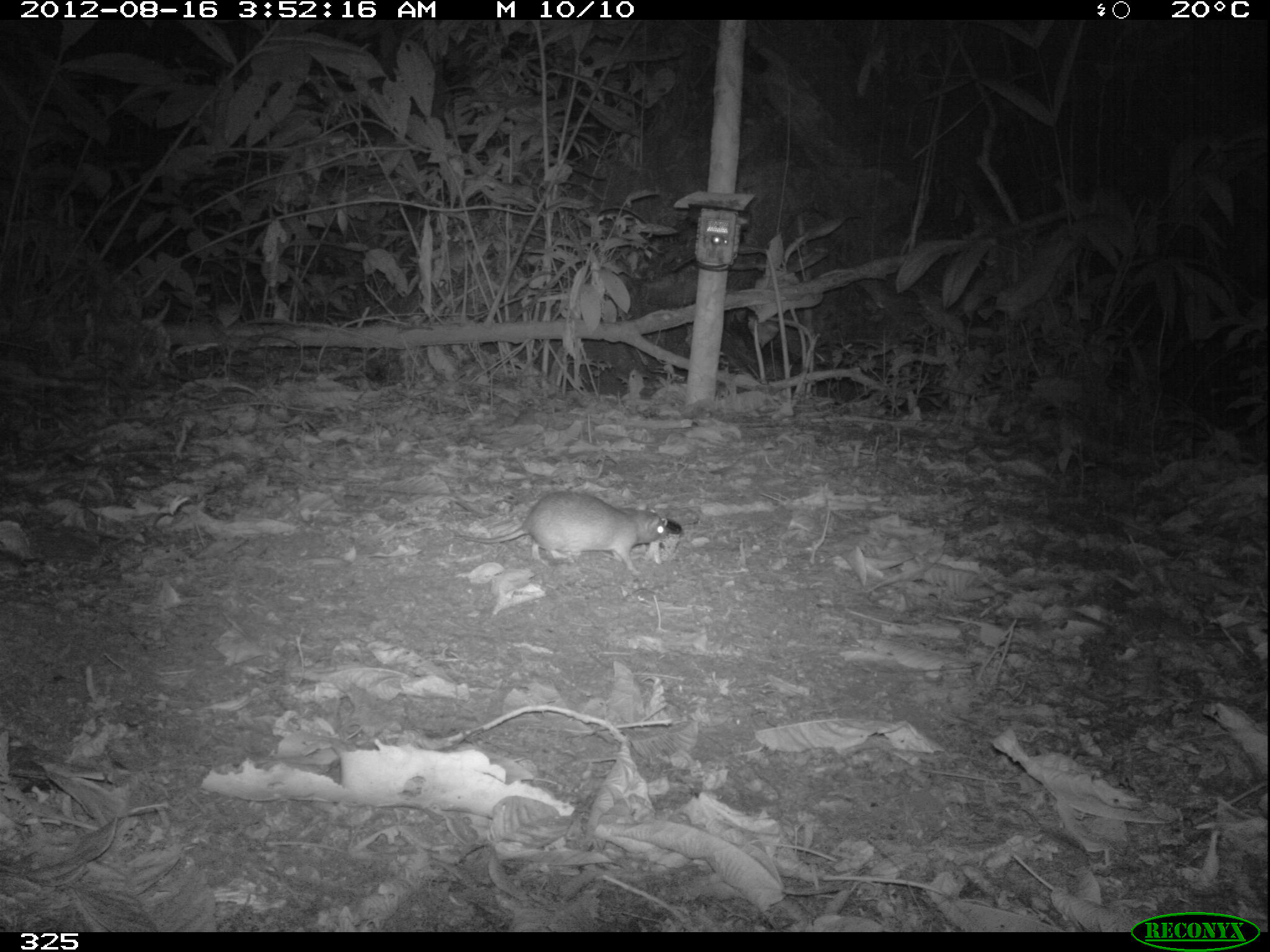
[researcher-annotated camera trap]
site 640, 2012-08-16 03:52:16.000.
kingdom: Animalia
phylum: Chordata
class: Mammalia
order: Rodentia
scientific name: Rodentia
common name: rodents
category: unknown rodent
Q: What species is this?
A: Unknown rodent (rodents) (Rodentia).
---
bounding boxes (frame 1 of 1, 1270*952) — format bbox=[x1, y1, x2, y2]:
unknown rodent: bbox=[453, 491, 668, 575]